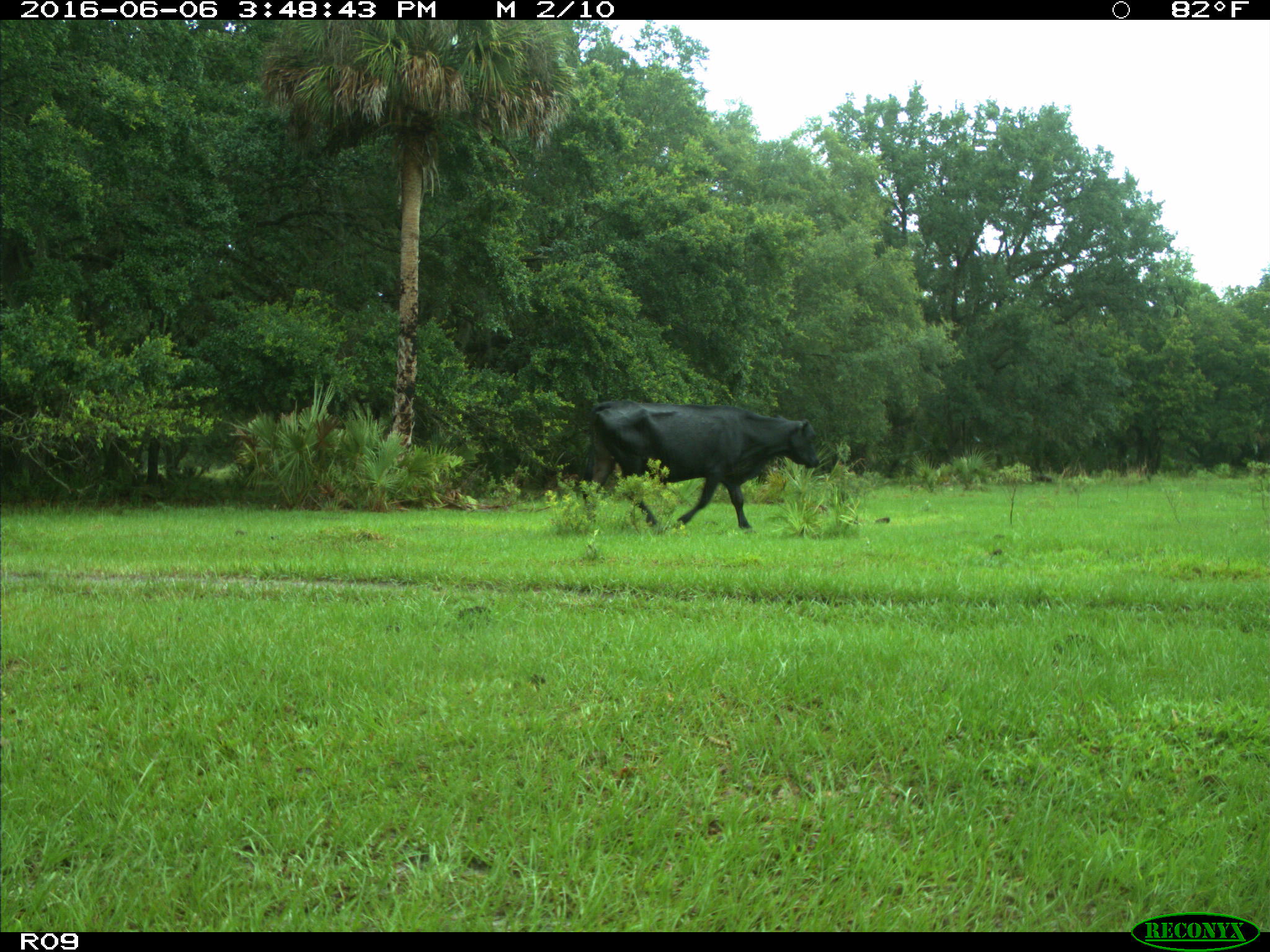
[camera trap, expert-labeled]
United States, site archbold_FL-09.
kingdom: Animalia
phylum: Chordata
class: Mammalia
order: Artiodactyla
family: Bovidae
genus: Bos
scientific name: Bos taurus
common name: domestic cow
Bos taurus (domestic cow).